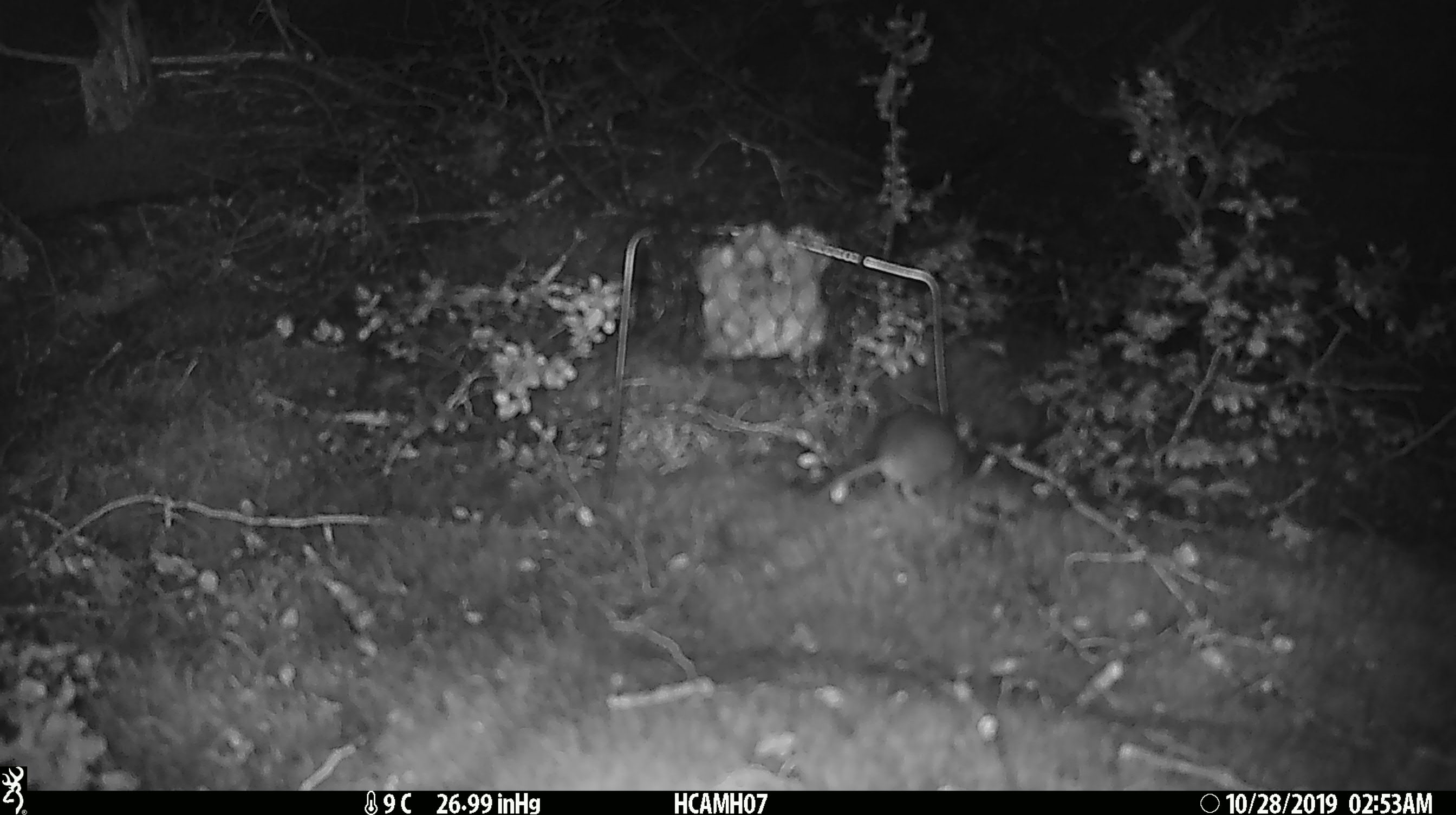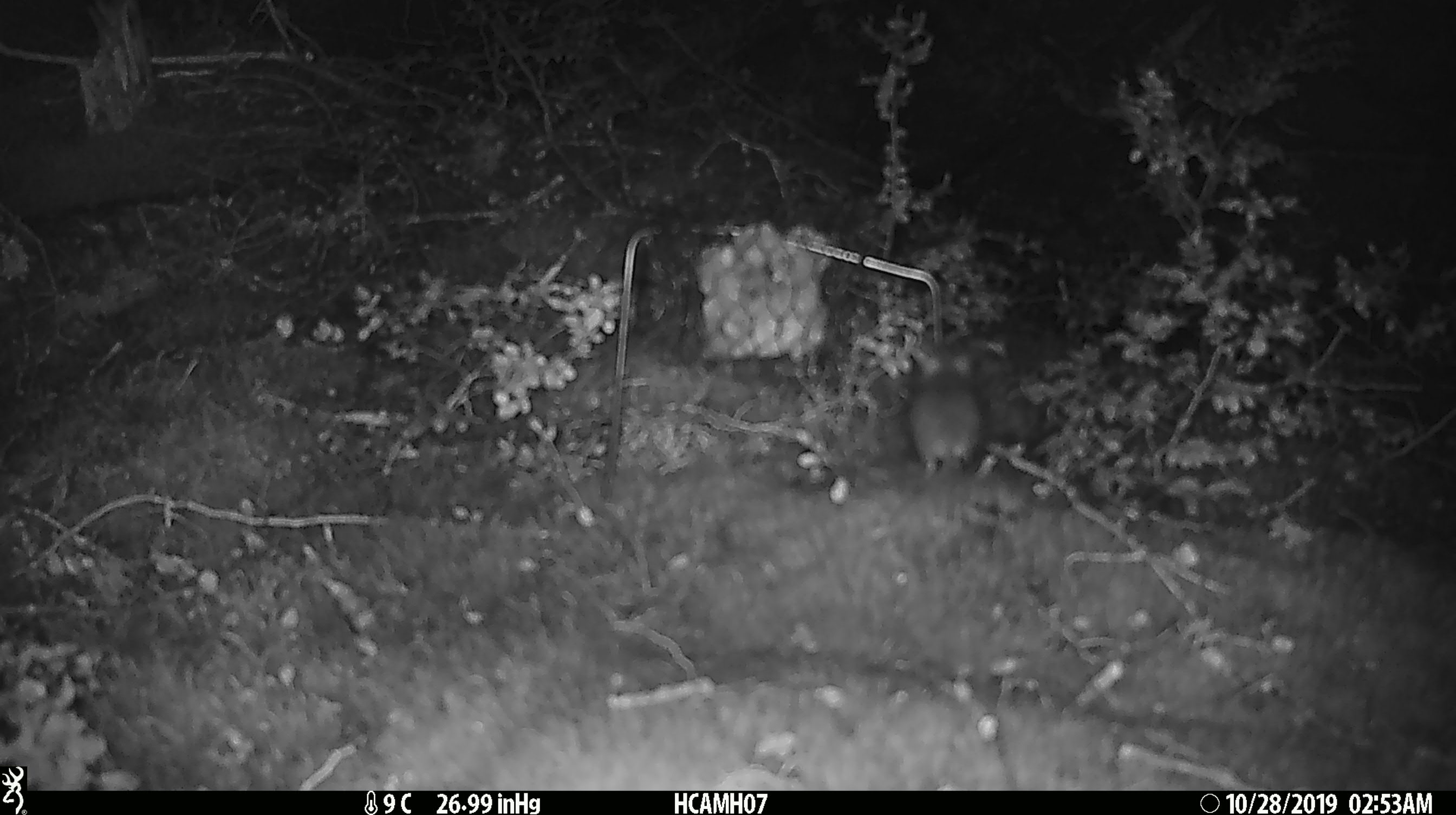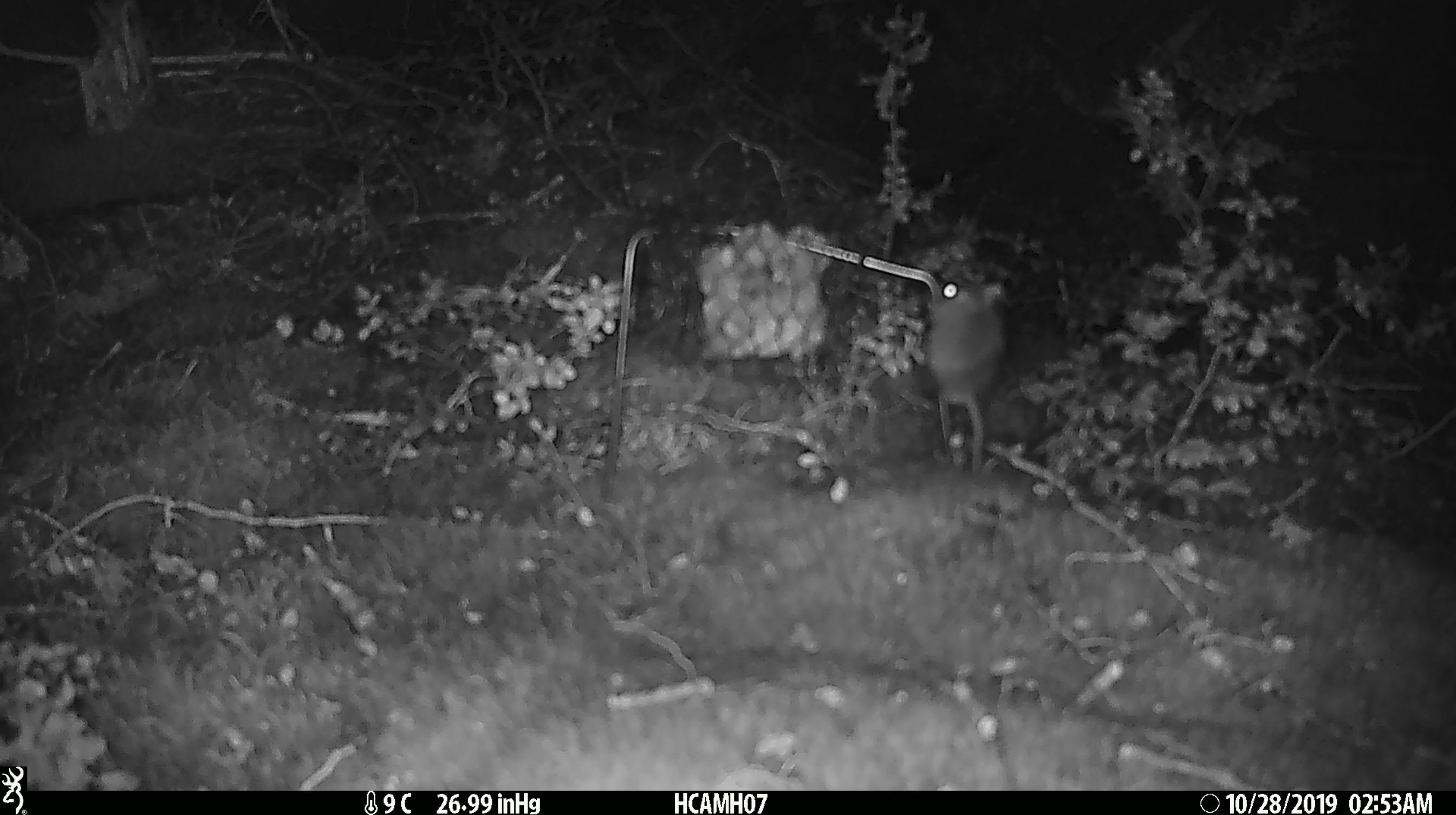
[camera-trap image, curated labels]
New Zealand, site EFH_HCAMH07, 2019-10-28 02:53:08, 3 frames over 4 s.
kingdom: Animalia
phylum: Chordata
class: Mammalia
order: Rodentia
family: Muridae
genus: Mus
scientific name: Mus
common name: mouse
Mouse (Mus).